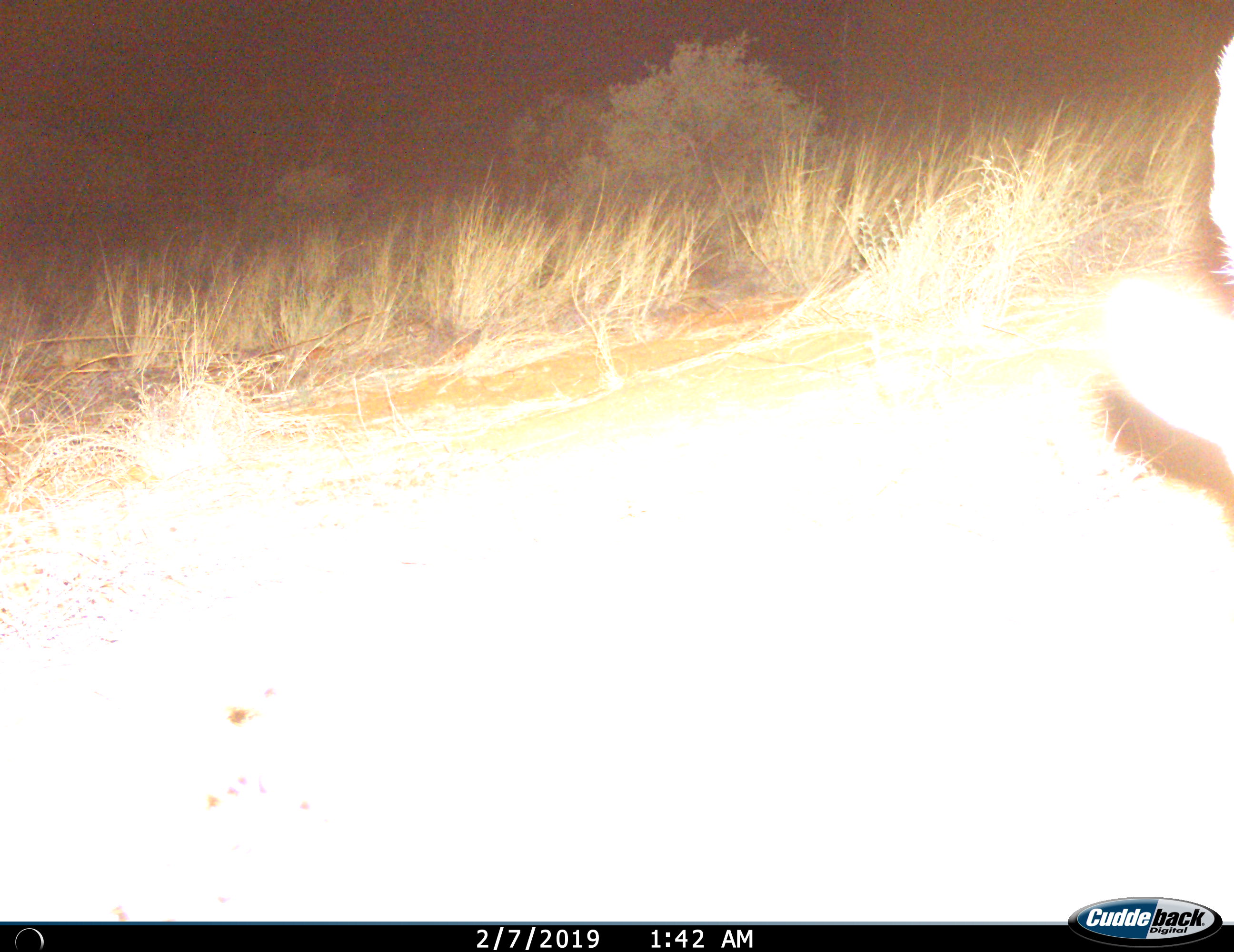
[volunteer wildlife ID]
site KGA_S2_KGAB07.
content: unidentified animal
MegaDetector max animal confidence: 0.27